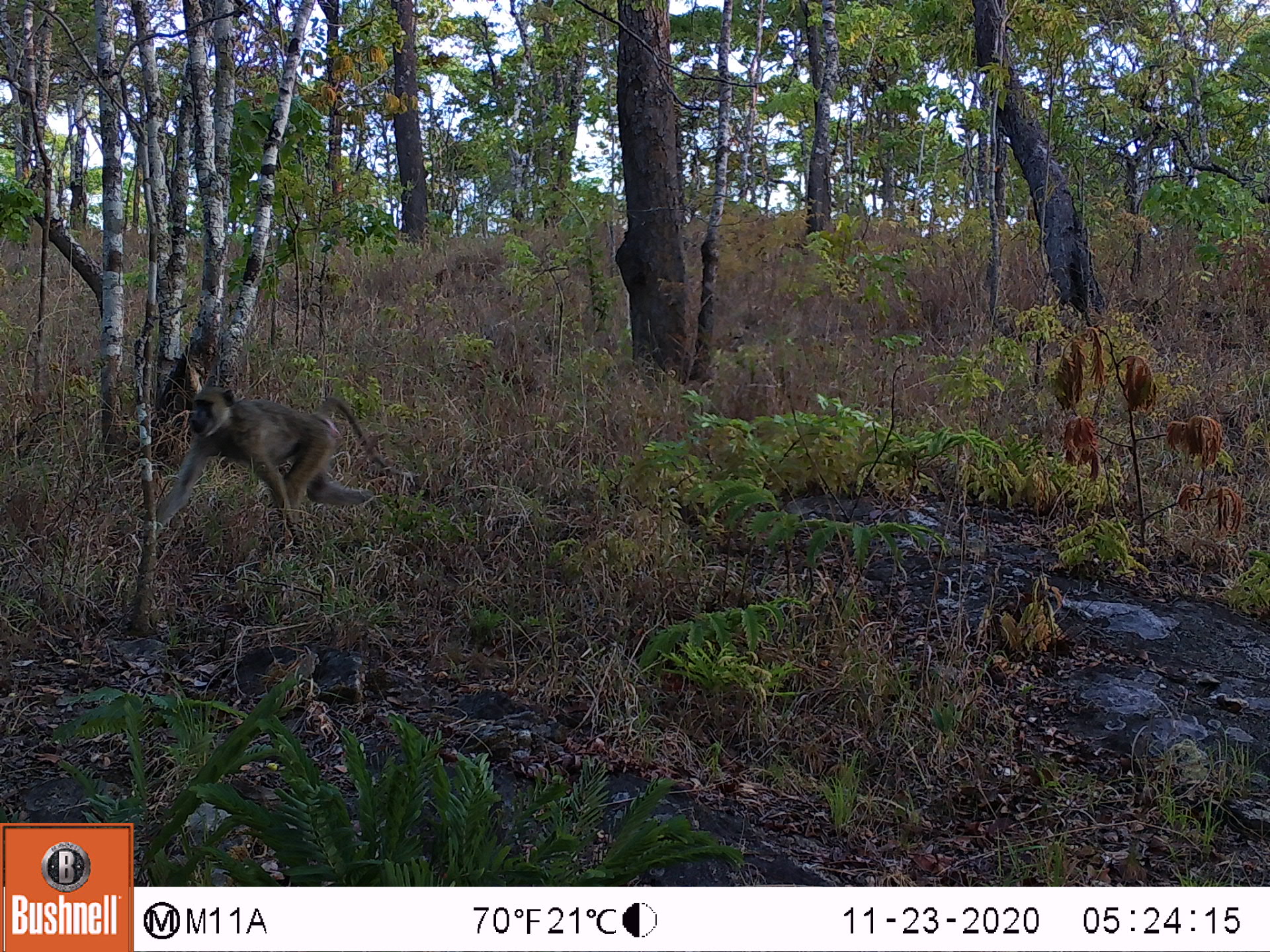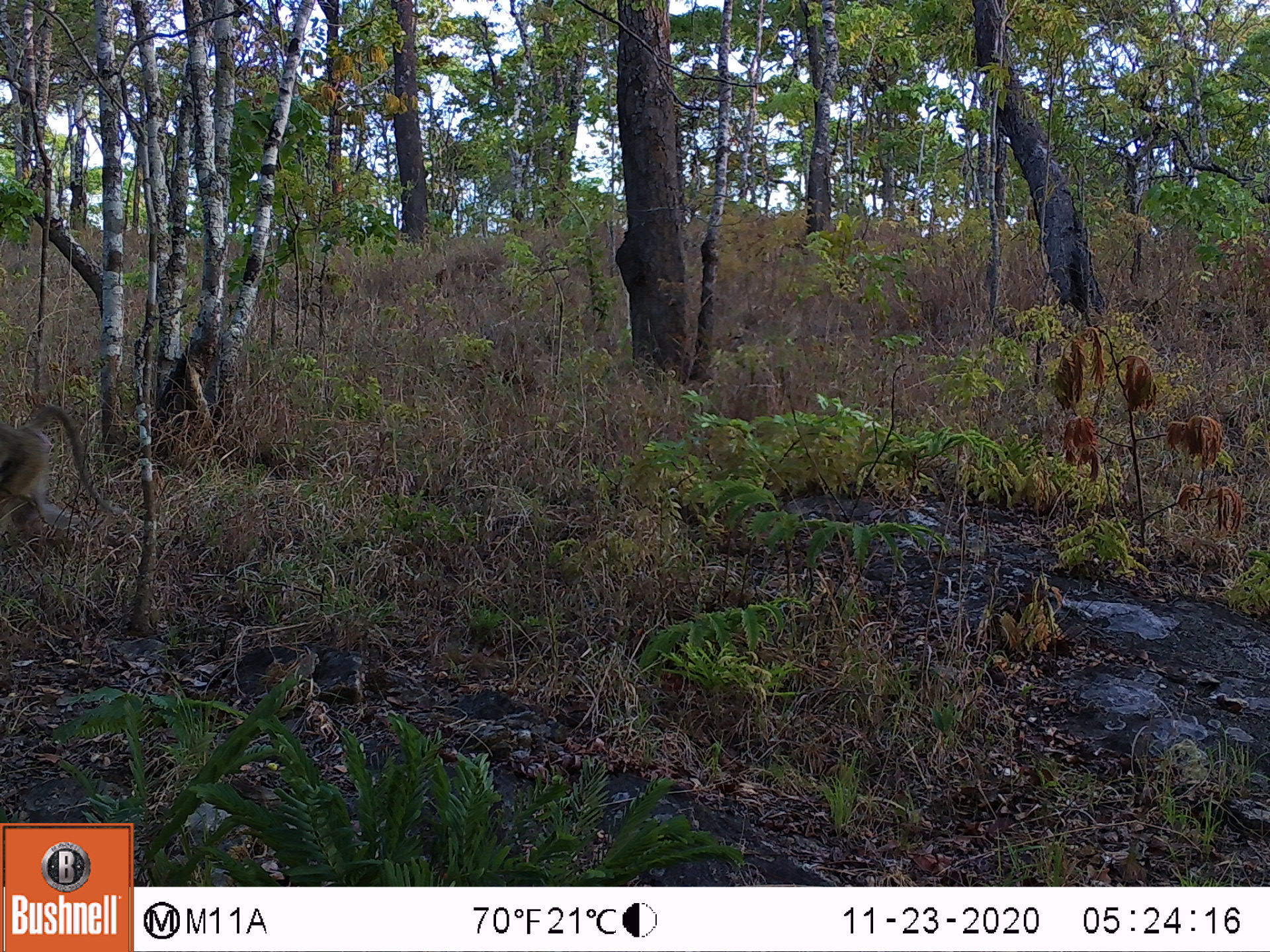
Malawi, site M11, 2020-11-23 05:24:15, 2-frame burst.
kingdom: Animalia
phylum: Chordata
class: Mammalia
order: Primates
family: Cercopithecidae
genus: Papio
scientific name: Papio cynocephalus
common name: yellow baboon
Yellow baboon (Papio cynocephalus), count 1.